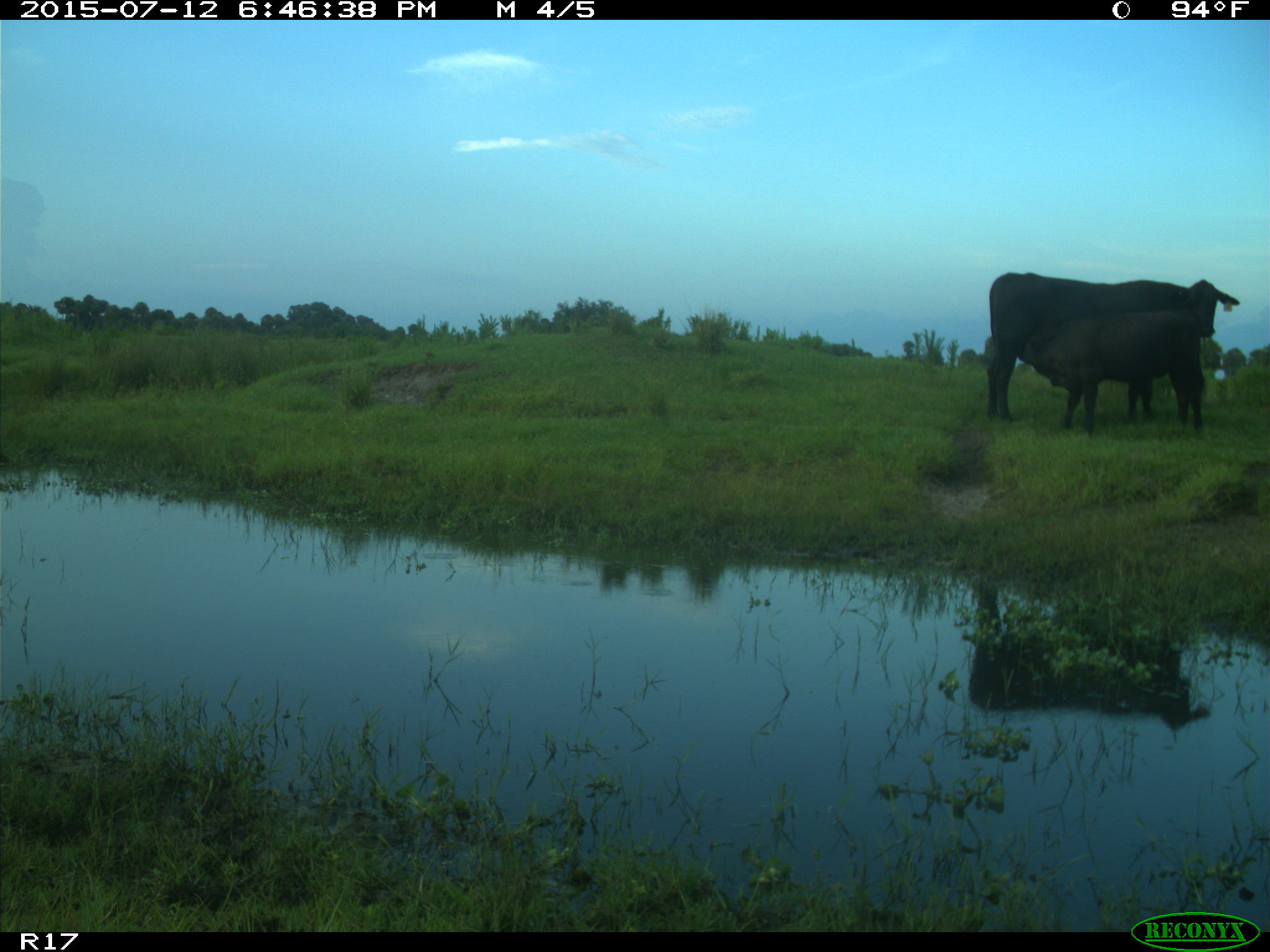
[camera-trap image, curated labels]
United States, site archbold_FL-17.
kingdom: Animalia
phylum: Chordata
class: Mammalia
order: Artiodactyla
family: Bovidae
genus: Bos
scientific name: Bos taurus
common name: domestic cow